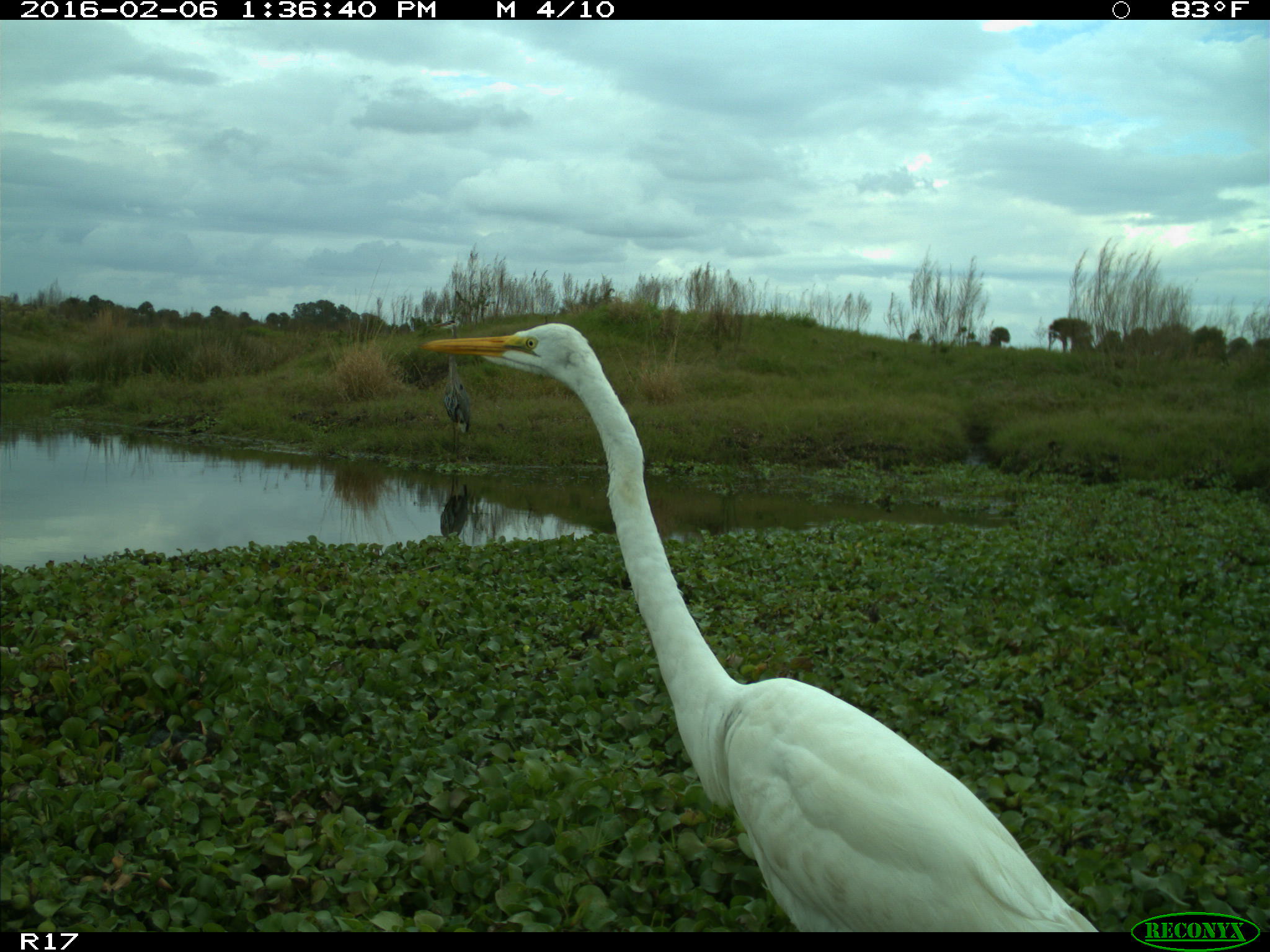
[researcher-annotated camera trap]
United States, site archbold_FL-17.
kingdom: Animalia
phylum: Chordata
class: Aves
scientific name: Aves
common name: birds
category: unidentified bird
Unidentified bird (birds) (Aves).